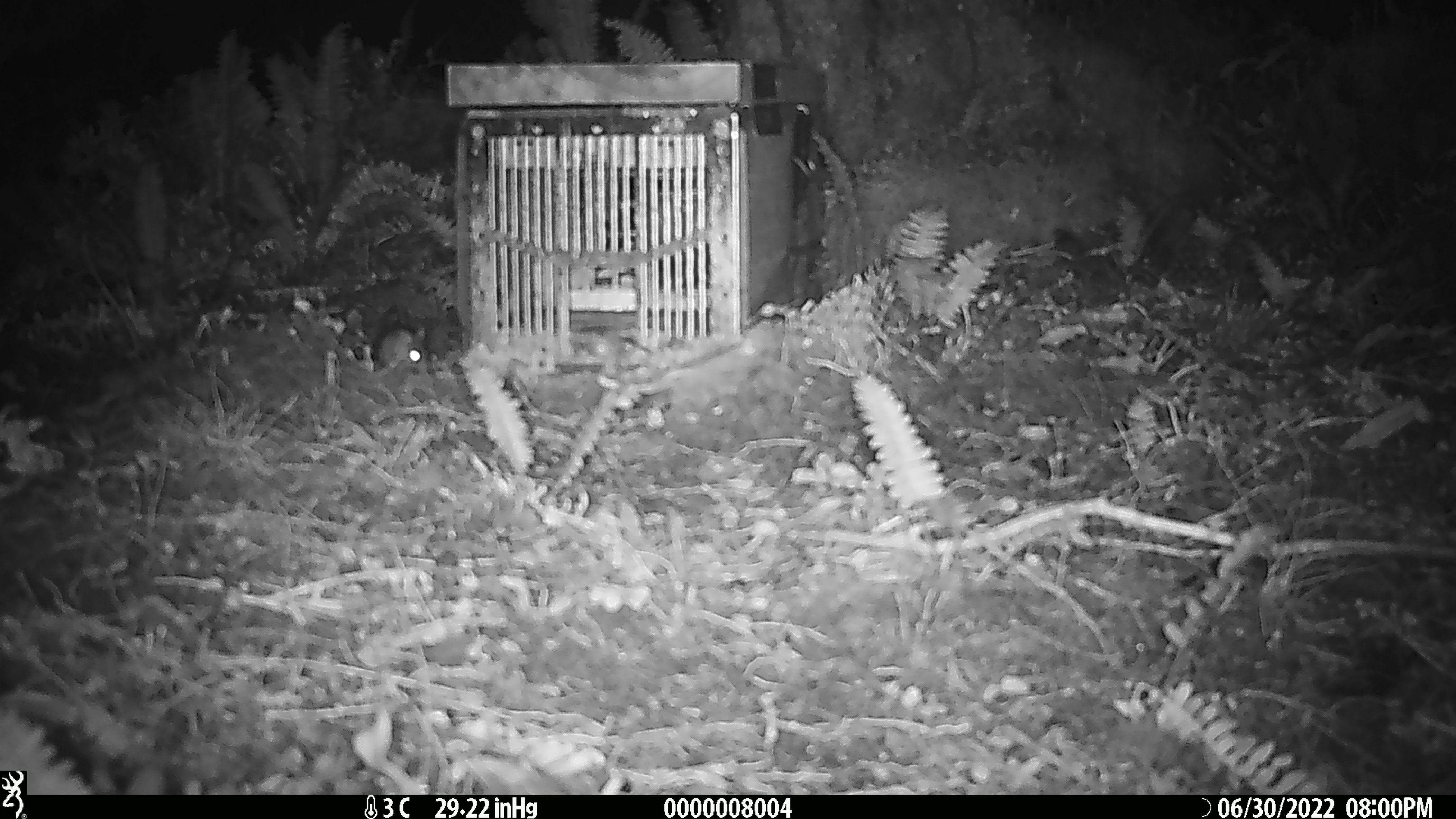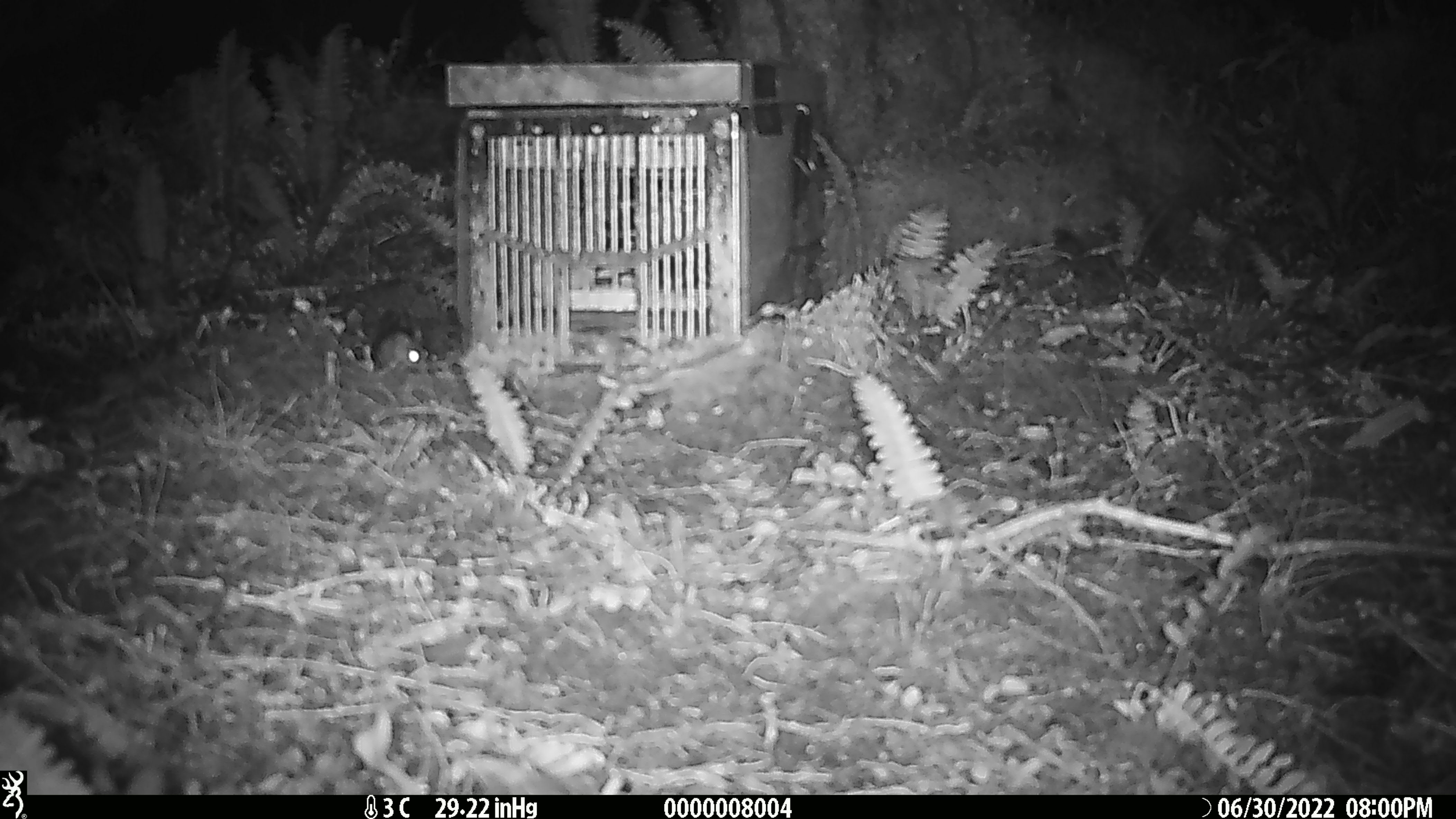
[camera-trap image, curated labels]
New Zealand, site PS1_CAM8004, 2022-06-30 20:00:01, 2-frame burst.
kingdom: Animalia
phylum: Chordata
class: Mammalia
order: Rodentia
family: Muridae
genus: Mus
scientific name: Mus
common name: mouse